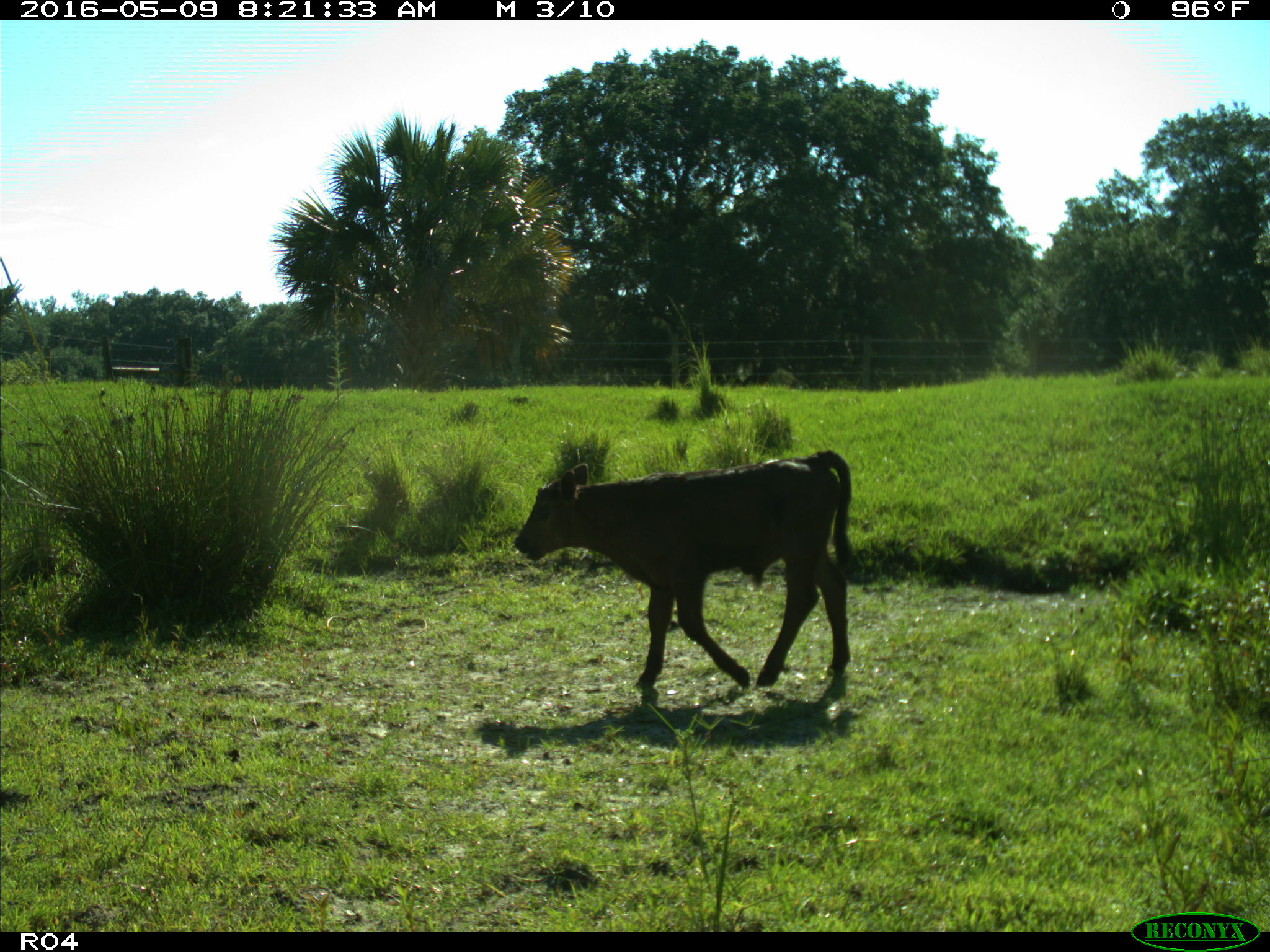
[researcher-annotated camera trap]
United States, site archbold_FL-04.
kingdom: Animalia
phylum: Chordata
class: Mammalia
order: Artiodactyla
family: Bovidae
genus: Bos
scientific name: Bos taurus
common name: domestic cow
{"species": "Bos taurus (domestic cow)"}